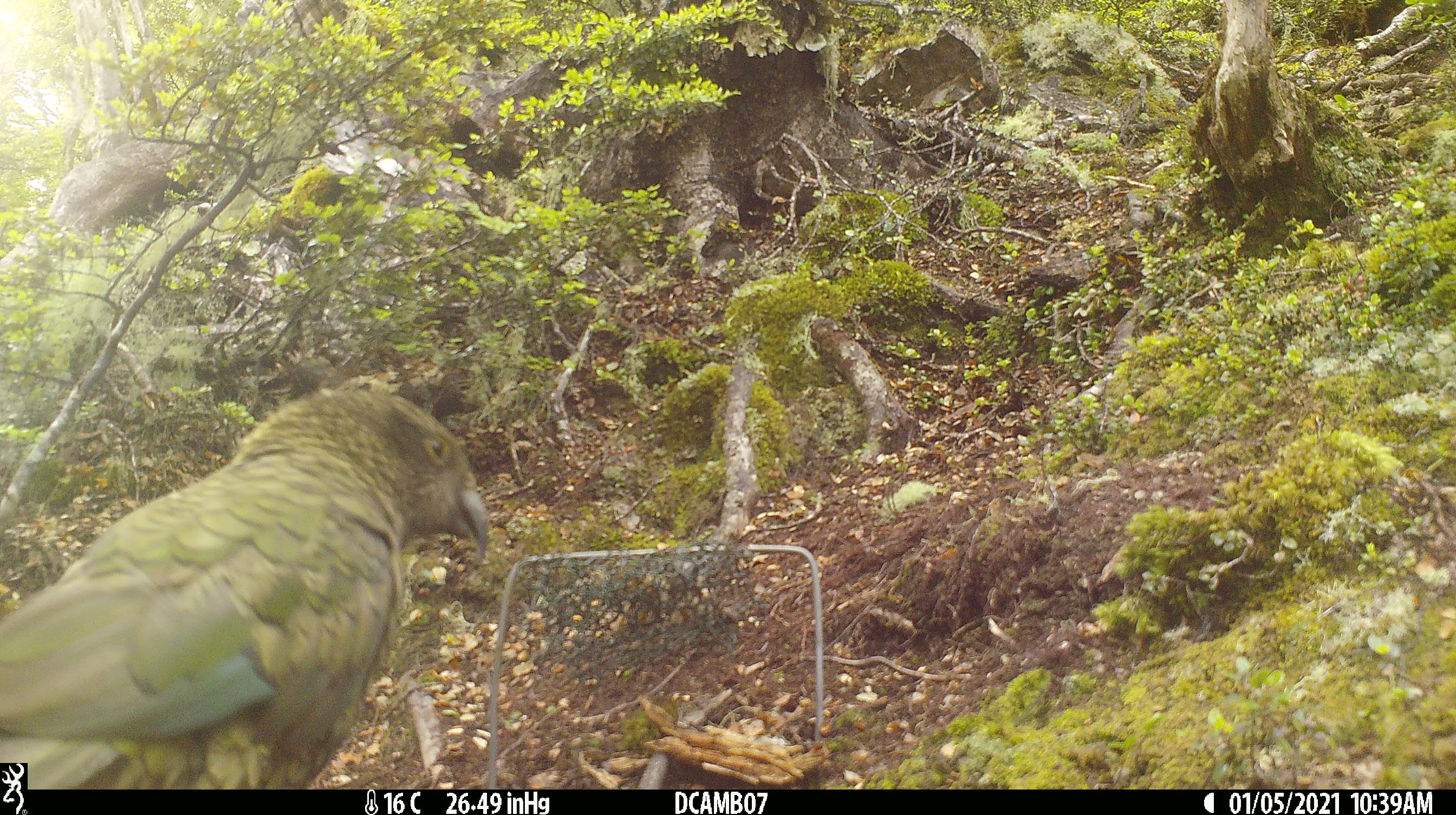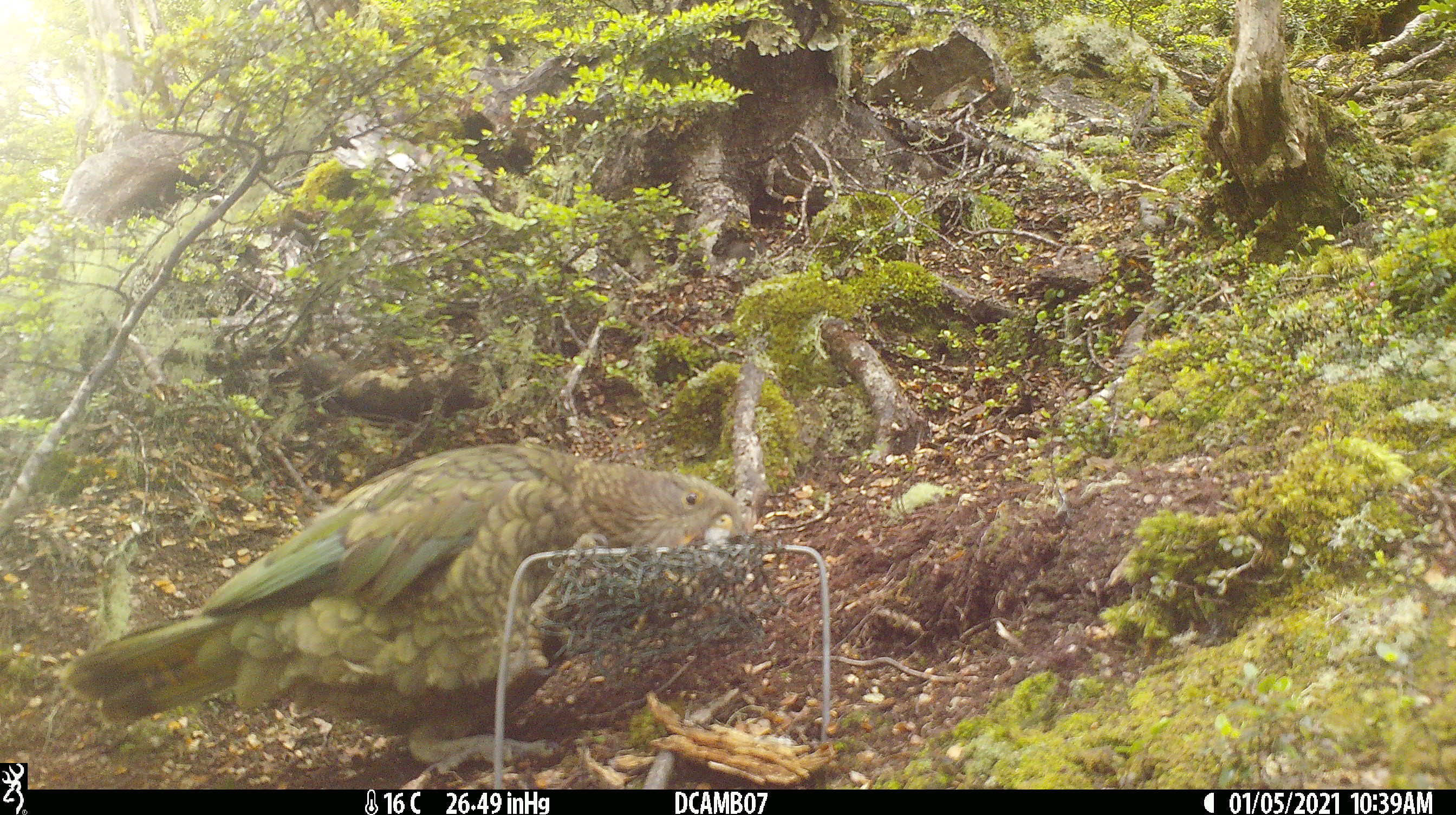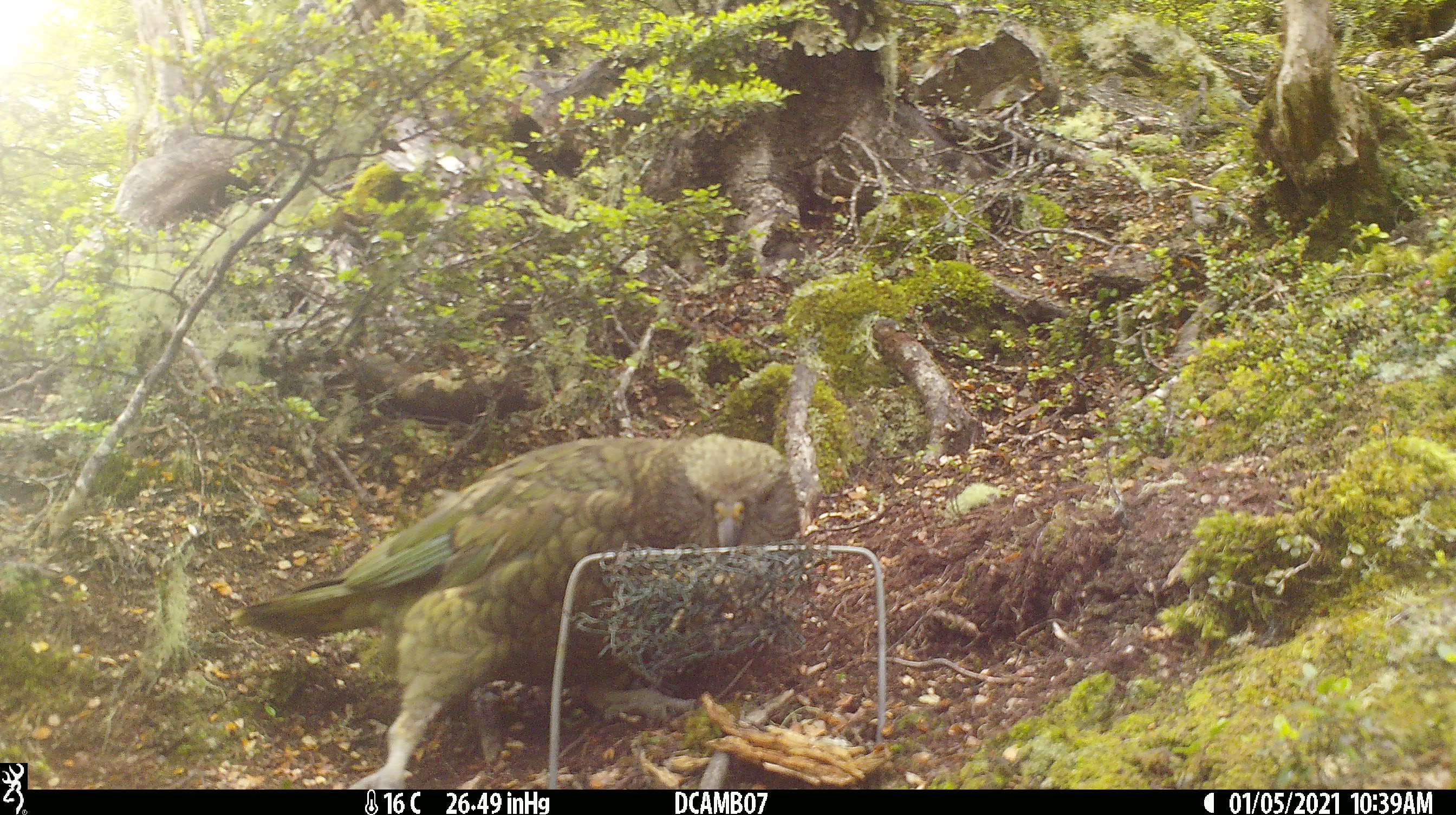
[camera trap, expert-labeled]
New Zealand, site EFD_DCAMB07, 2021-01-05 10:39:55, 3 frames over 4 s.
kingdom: Animalia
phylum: Chordata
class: Aves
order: Psittaciformes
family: Strigopidae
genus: Nestor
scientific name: Nestor notabilis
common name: kea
Kea (Nestor notabilis).